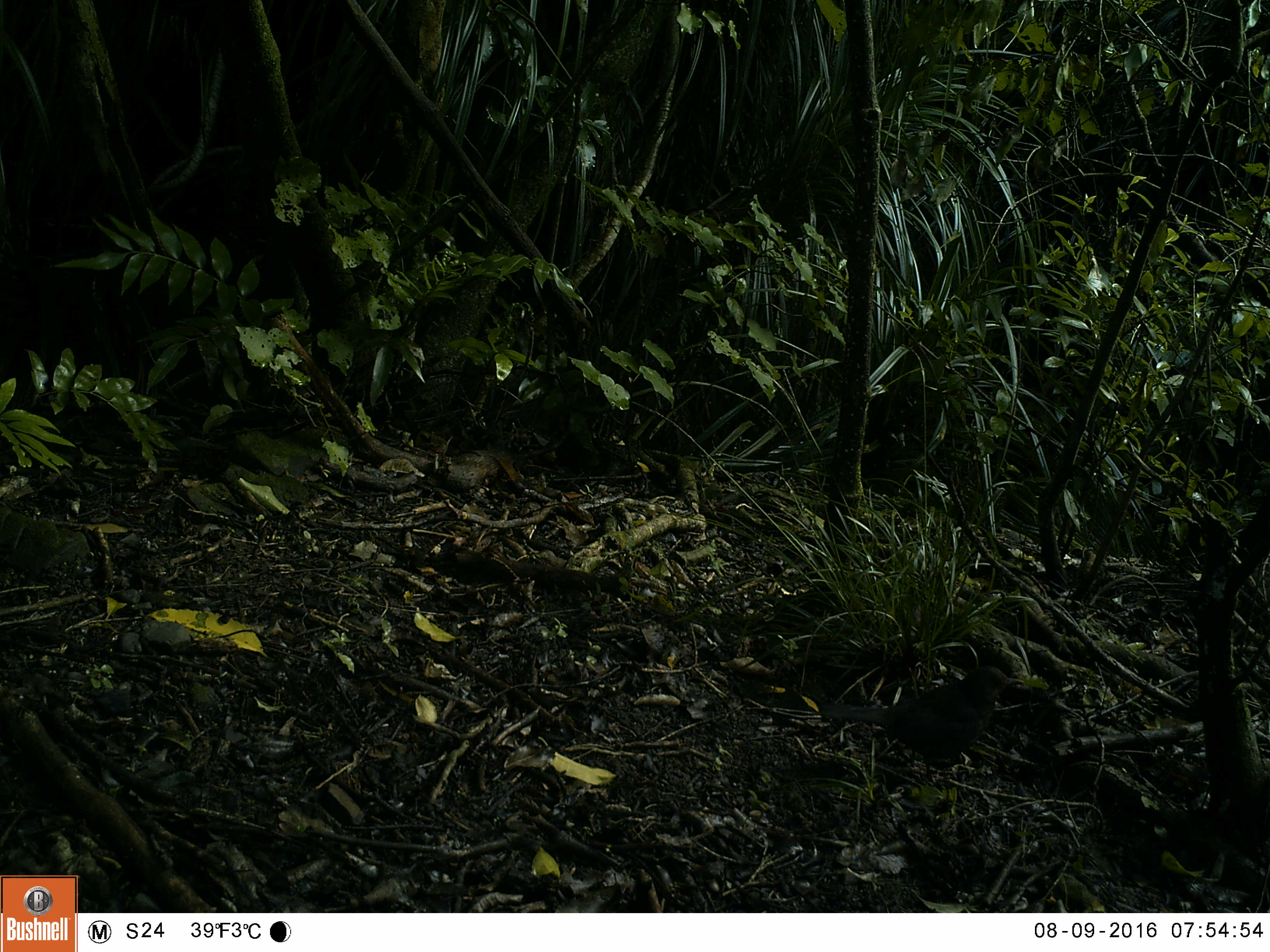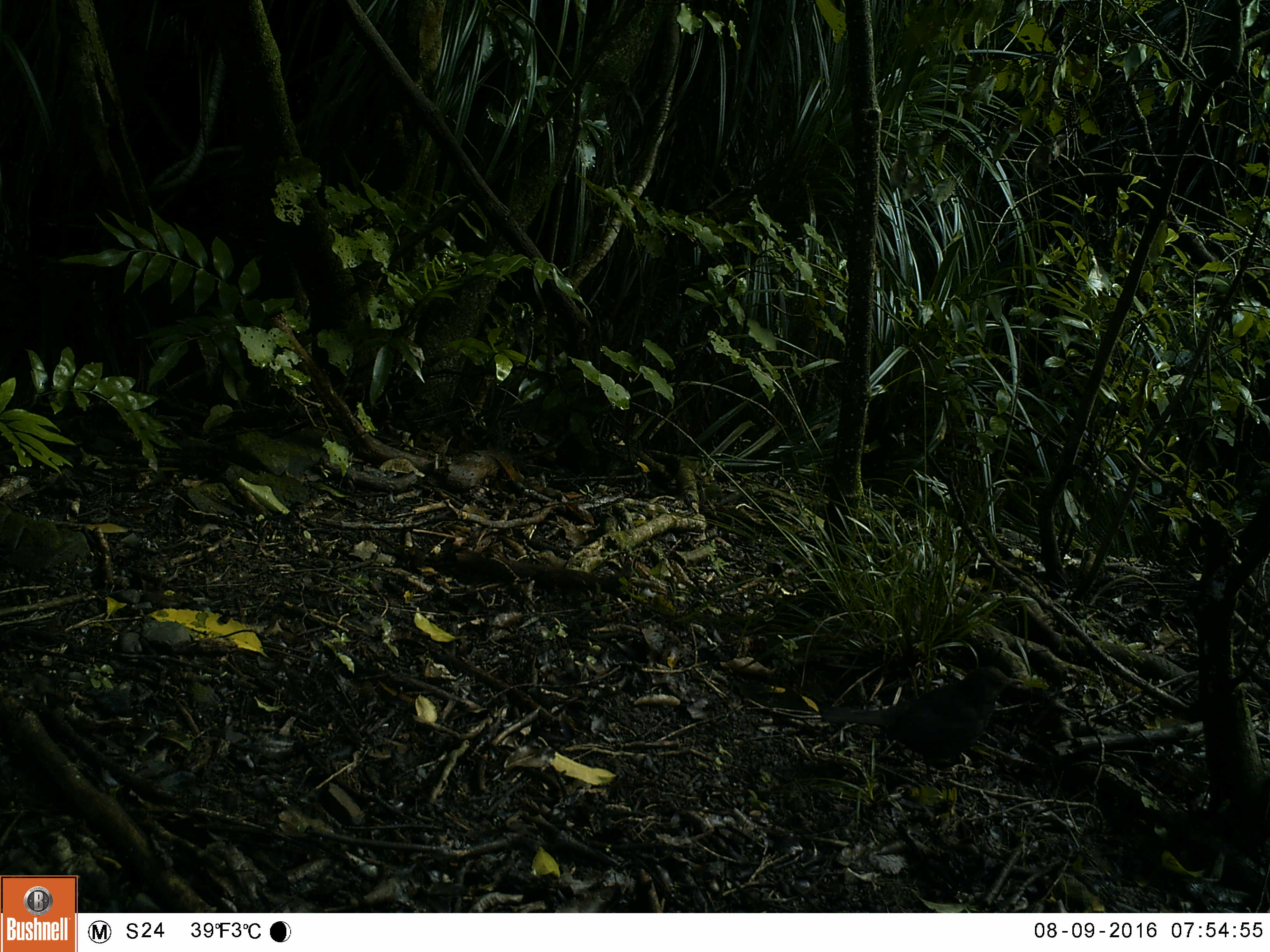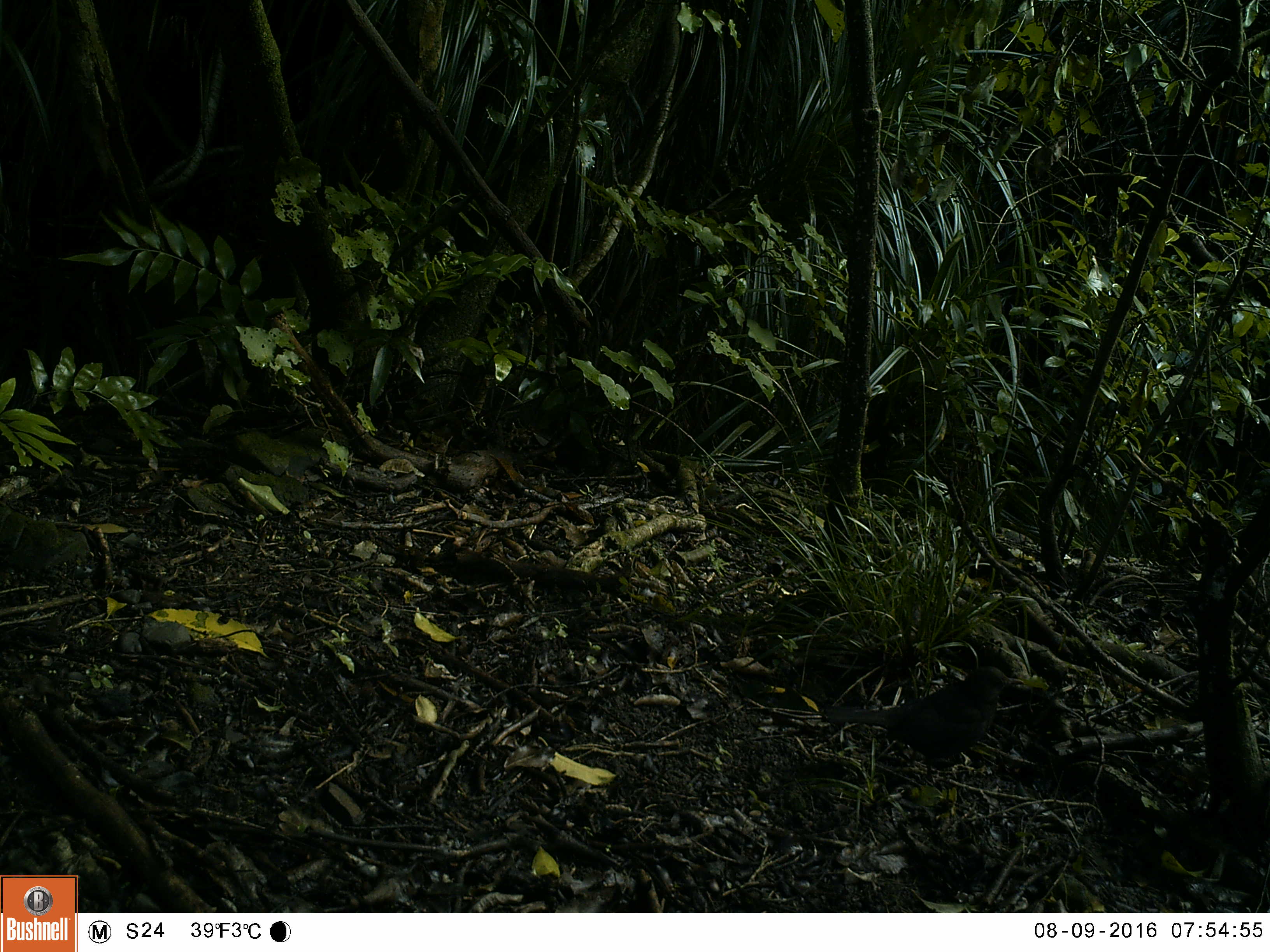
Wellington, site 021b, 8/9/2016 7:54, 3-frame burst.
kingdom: Animalia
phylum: Chordata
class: Aves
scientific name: Aves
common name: bird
Bird (Aves).